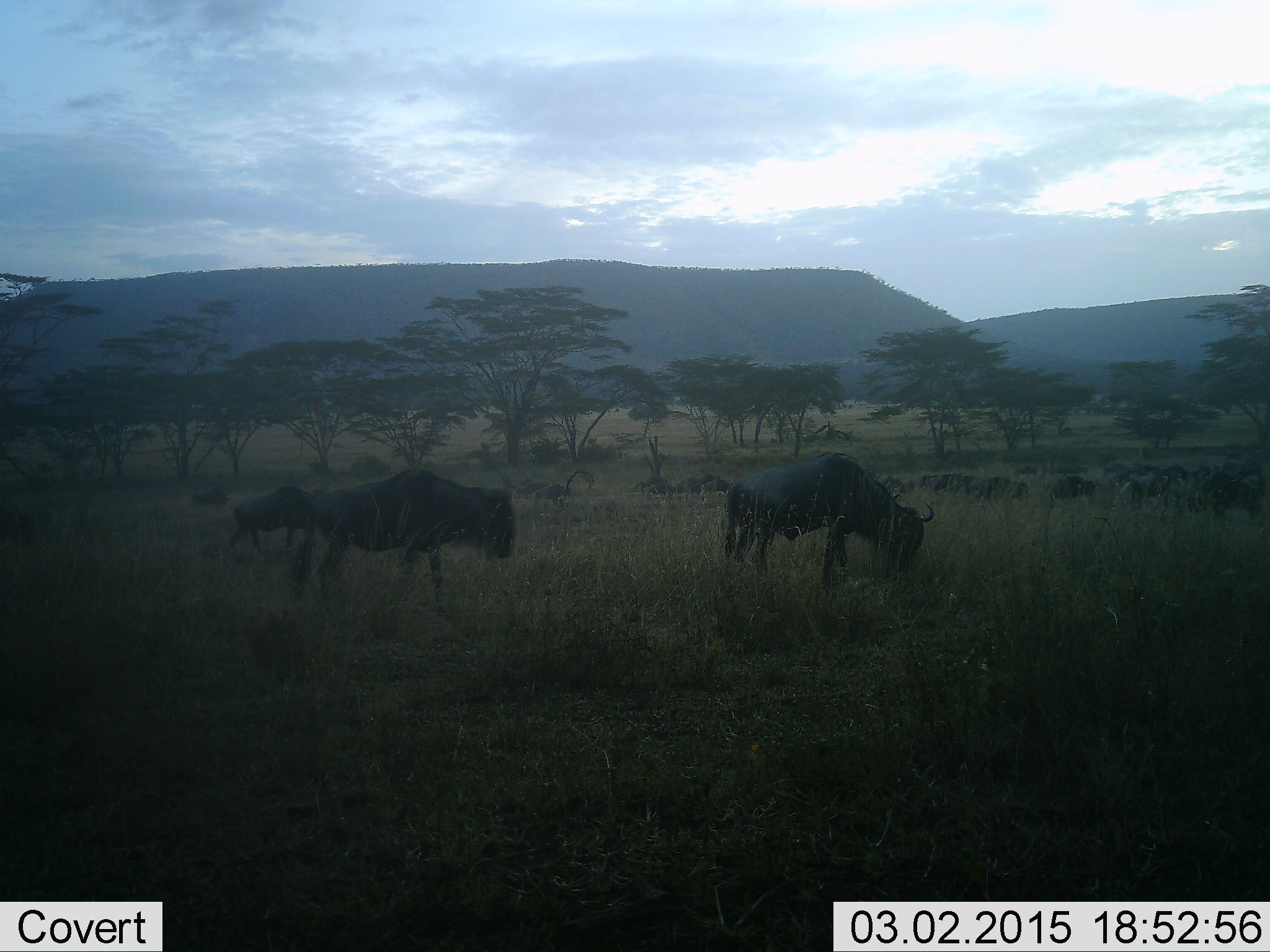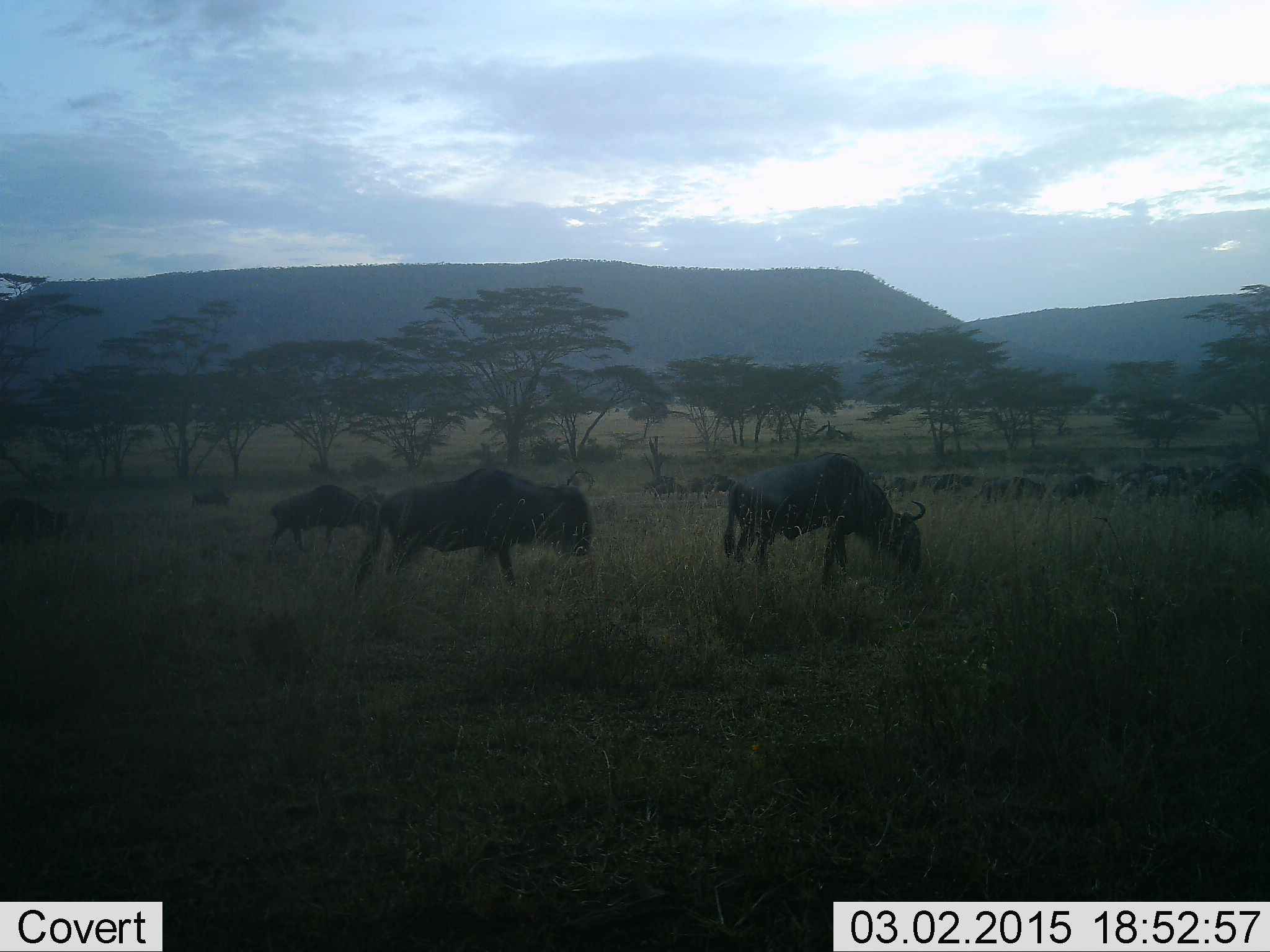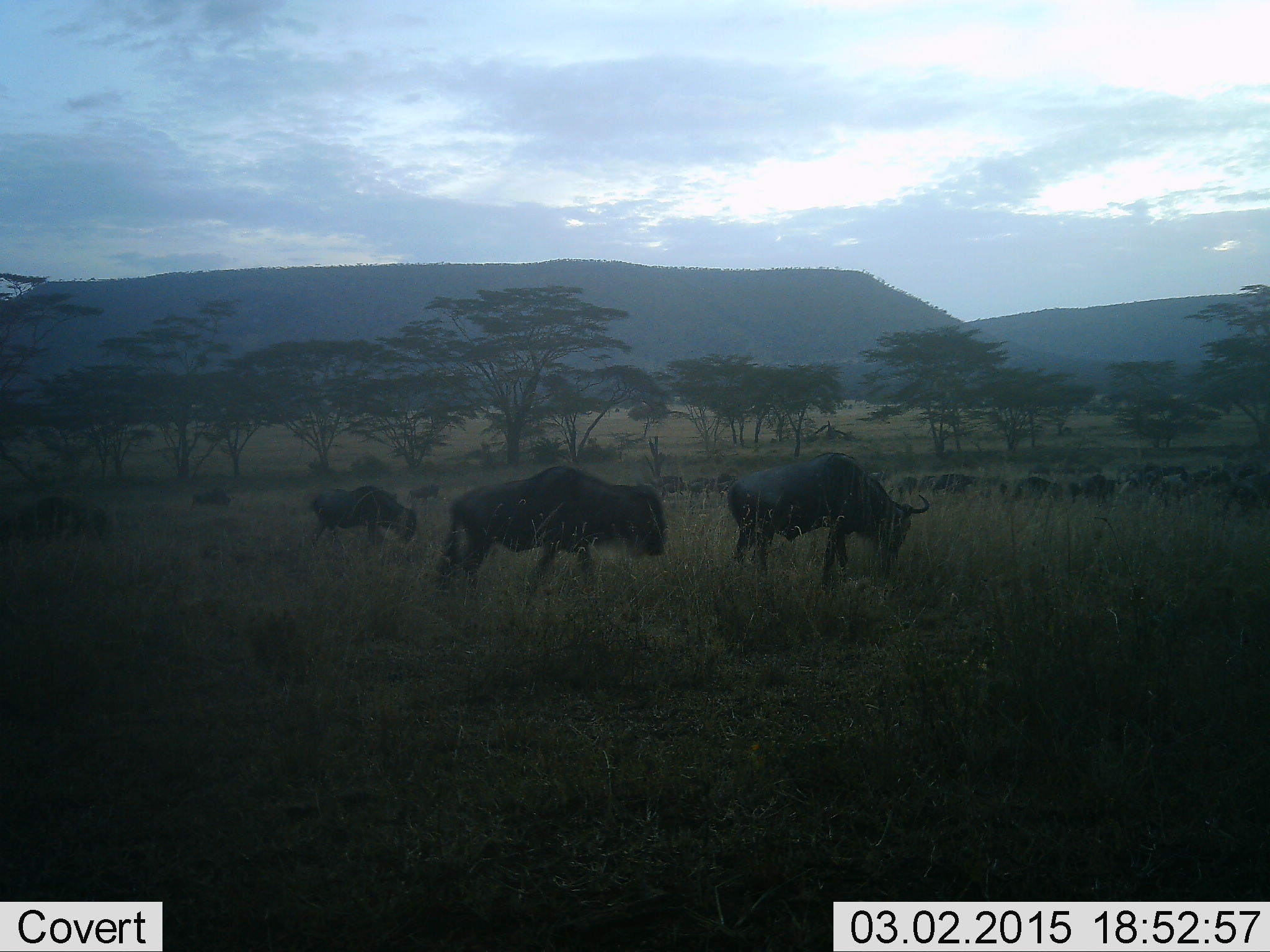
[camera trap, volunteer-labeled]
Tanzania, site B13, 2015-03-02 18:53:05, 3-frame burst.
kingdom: Animalia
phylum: Chordata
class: Mammalia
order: Artiodactyla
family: Bovidae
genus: Connochaetes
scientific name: Connochaetes taurinus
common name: blue wildebeest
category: wildebeest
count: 11-50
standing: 40%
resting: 0%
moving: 90%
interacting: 10%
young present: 0%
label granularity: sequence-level